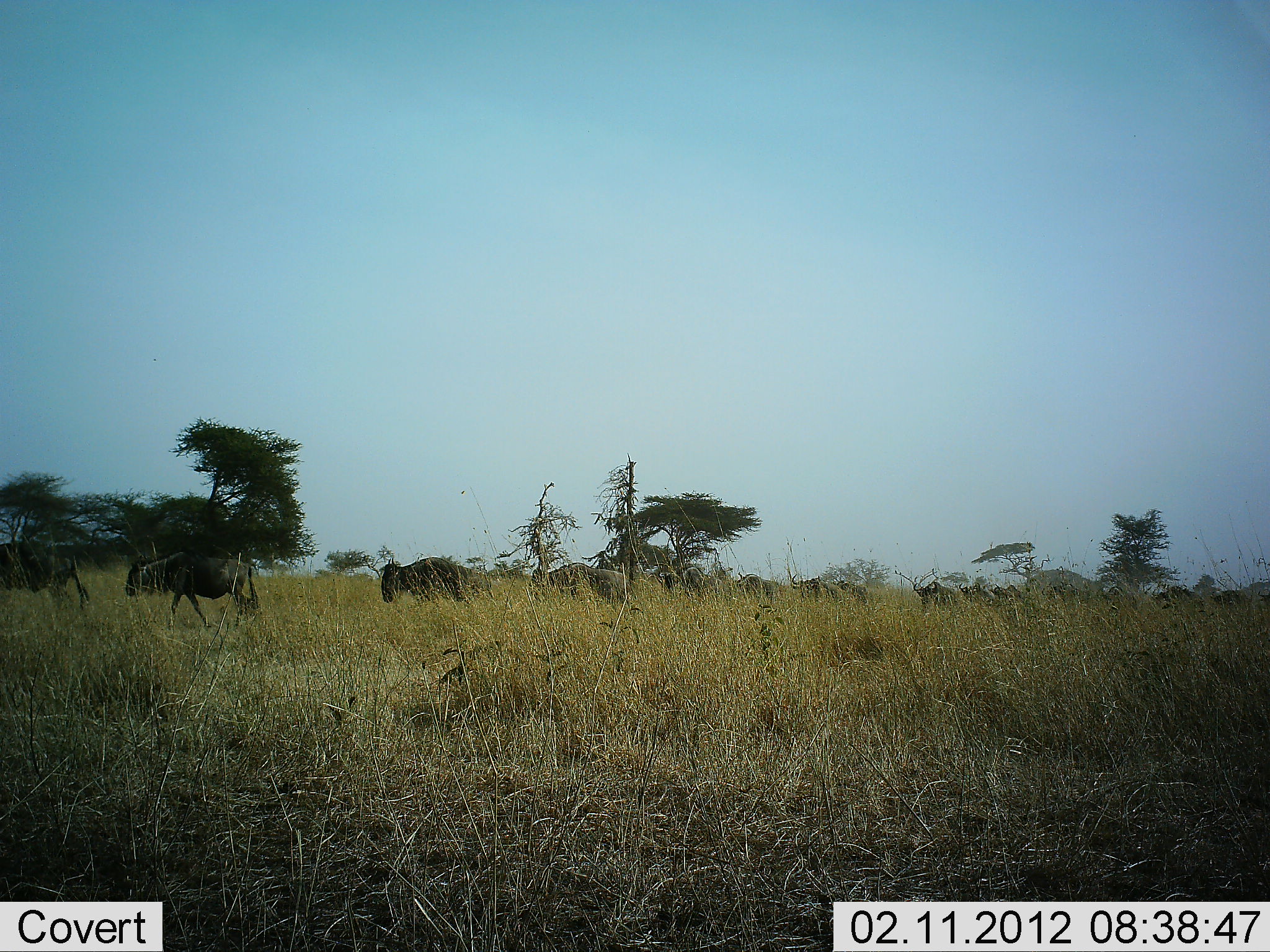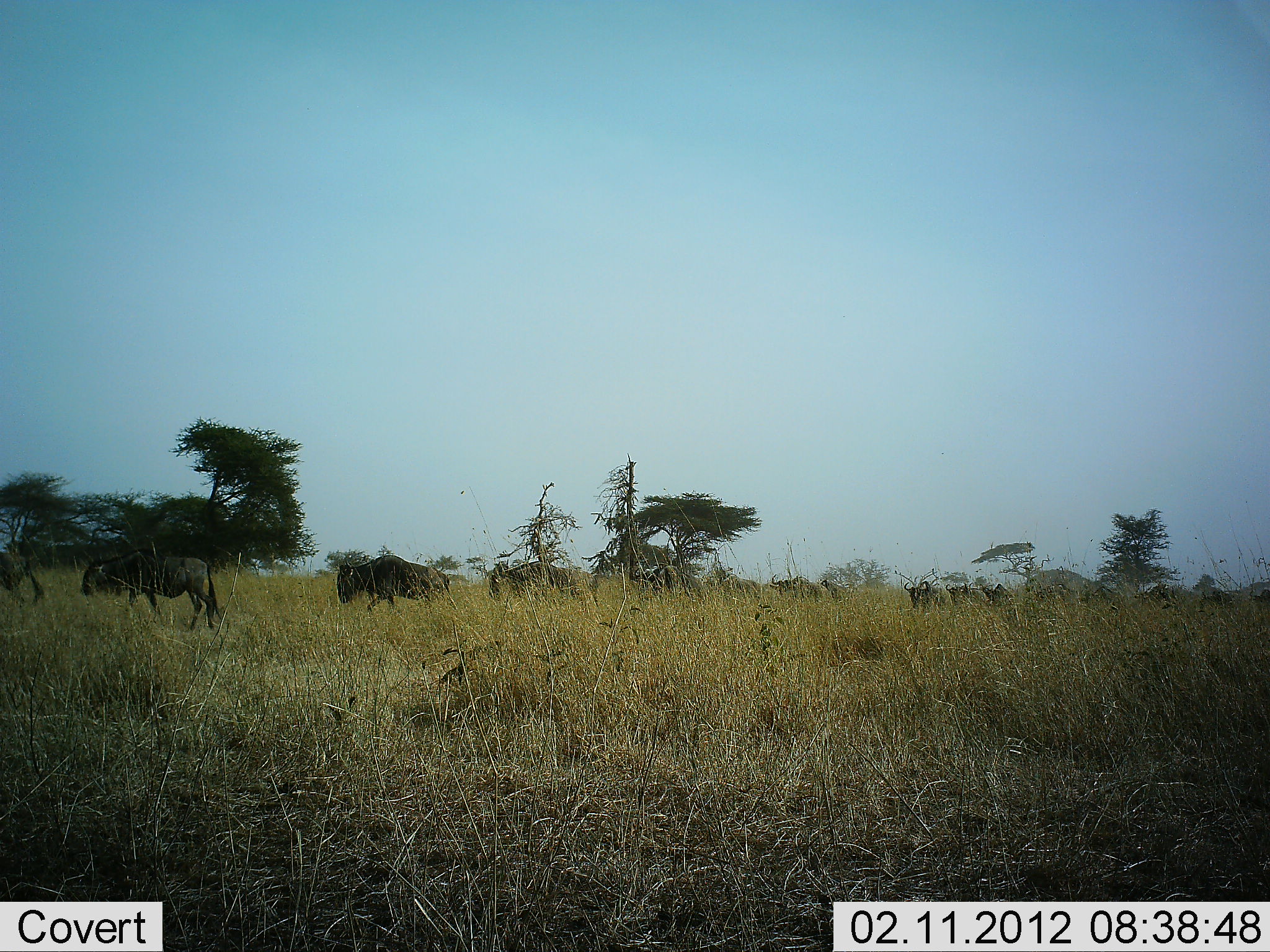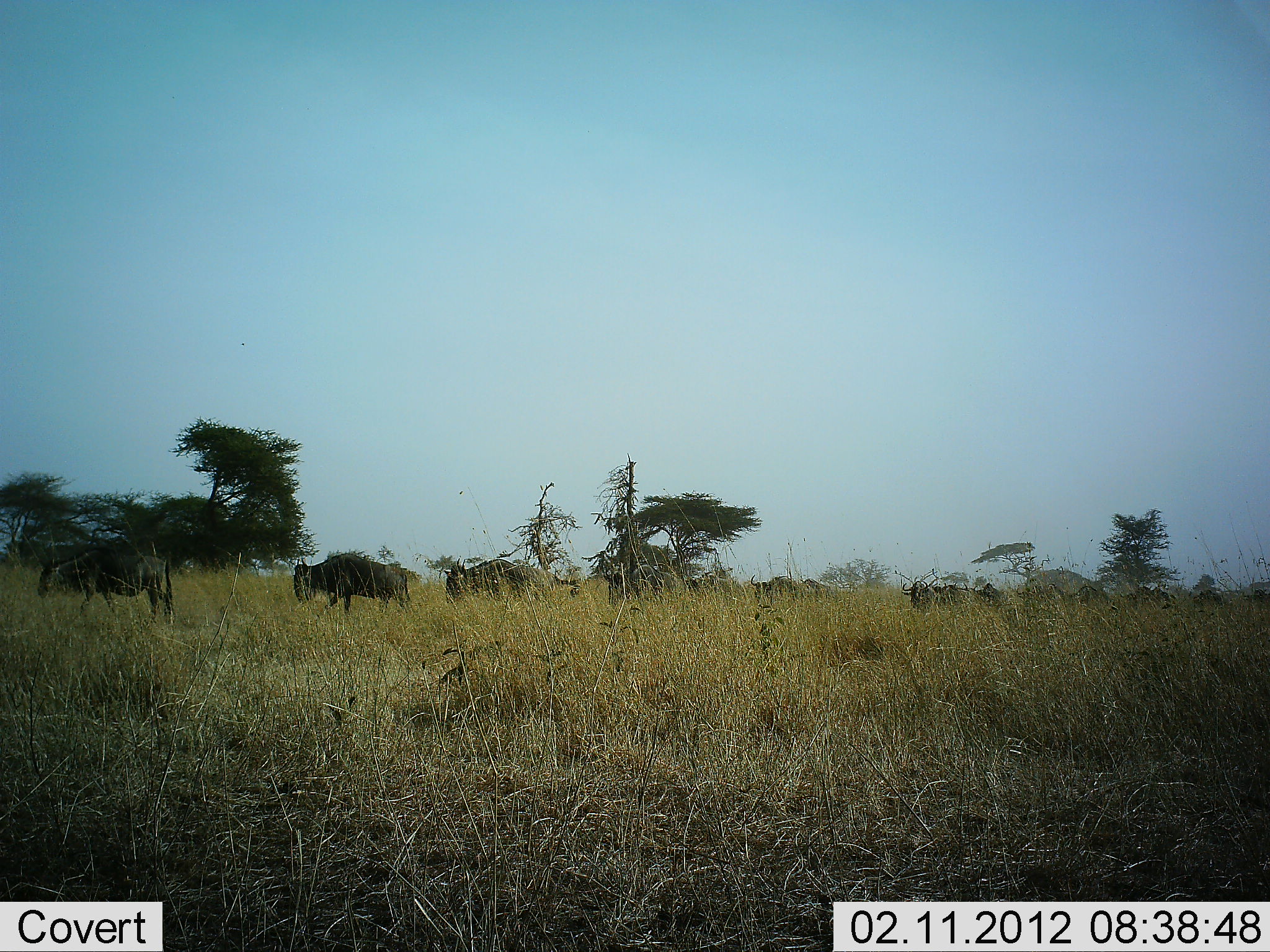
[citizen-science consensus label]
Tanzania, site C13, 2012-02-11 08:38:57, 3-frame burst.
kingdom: Animalia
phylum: Chordata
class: Mammalia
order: Artiodactyla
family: Bovidae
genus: Connochaetes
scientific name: Connochaetes taurinus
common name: blue wildebeest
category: wildebeest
Wildebeest (blue wildebeest) (Connochaetes taurinus), count 11-50. Behavior (volunteer vote fractions): standing 8%, resting 4%, moving 100%, interacting 0%. Young present (vote fraction): 0%. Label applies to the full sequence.